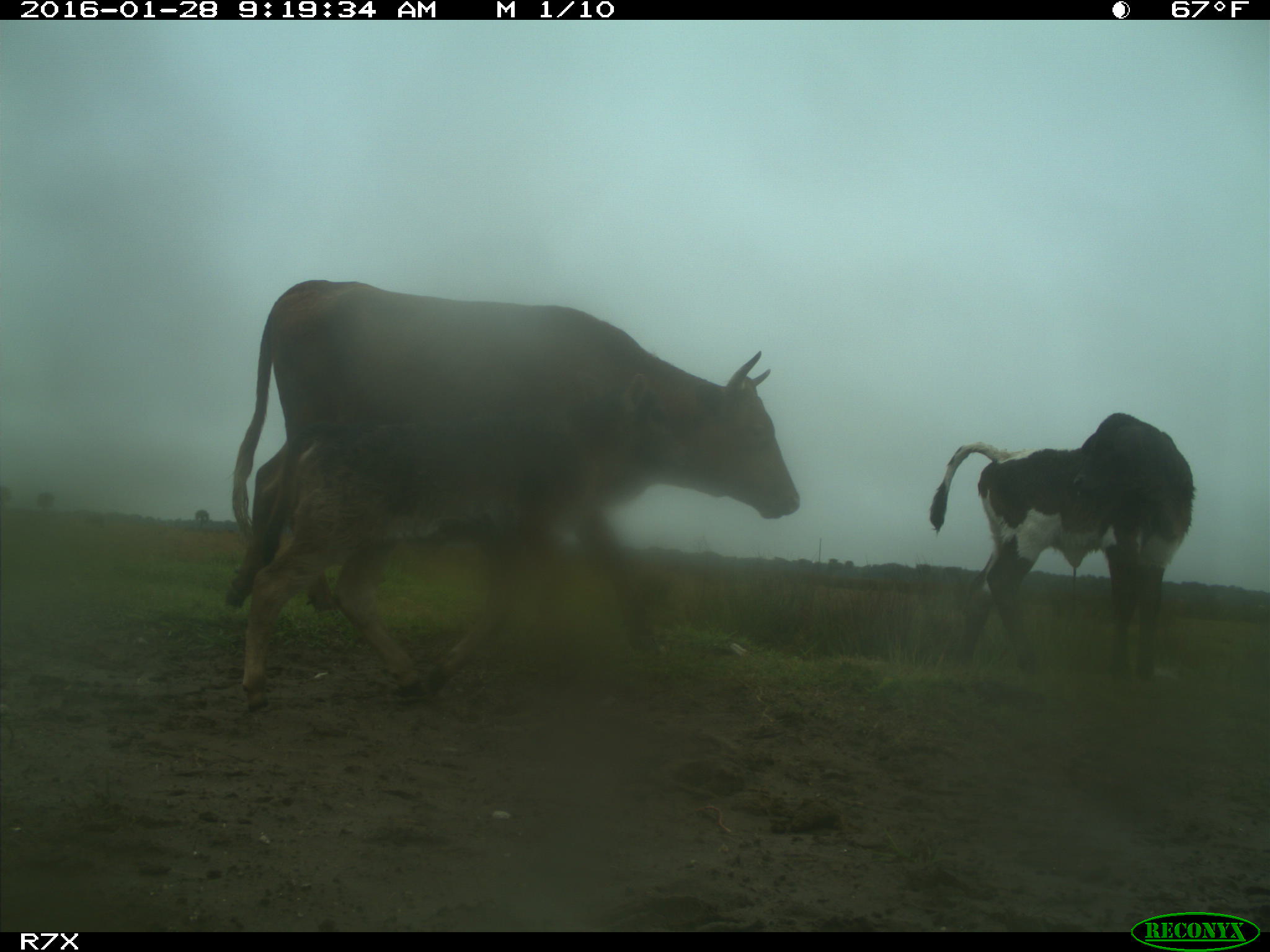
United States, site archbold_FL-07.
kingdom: Animalia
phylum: Chordata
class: Mammalia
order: Artiodactyla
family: Bovidae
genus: Bos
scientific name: Bos taurus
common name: domestic cow